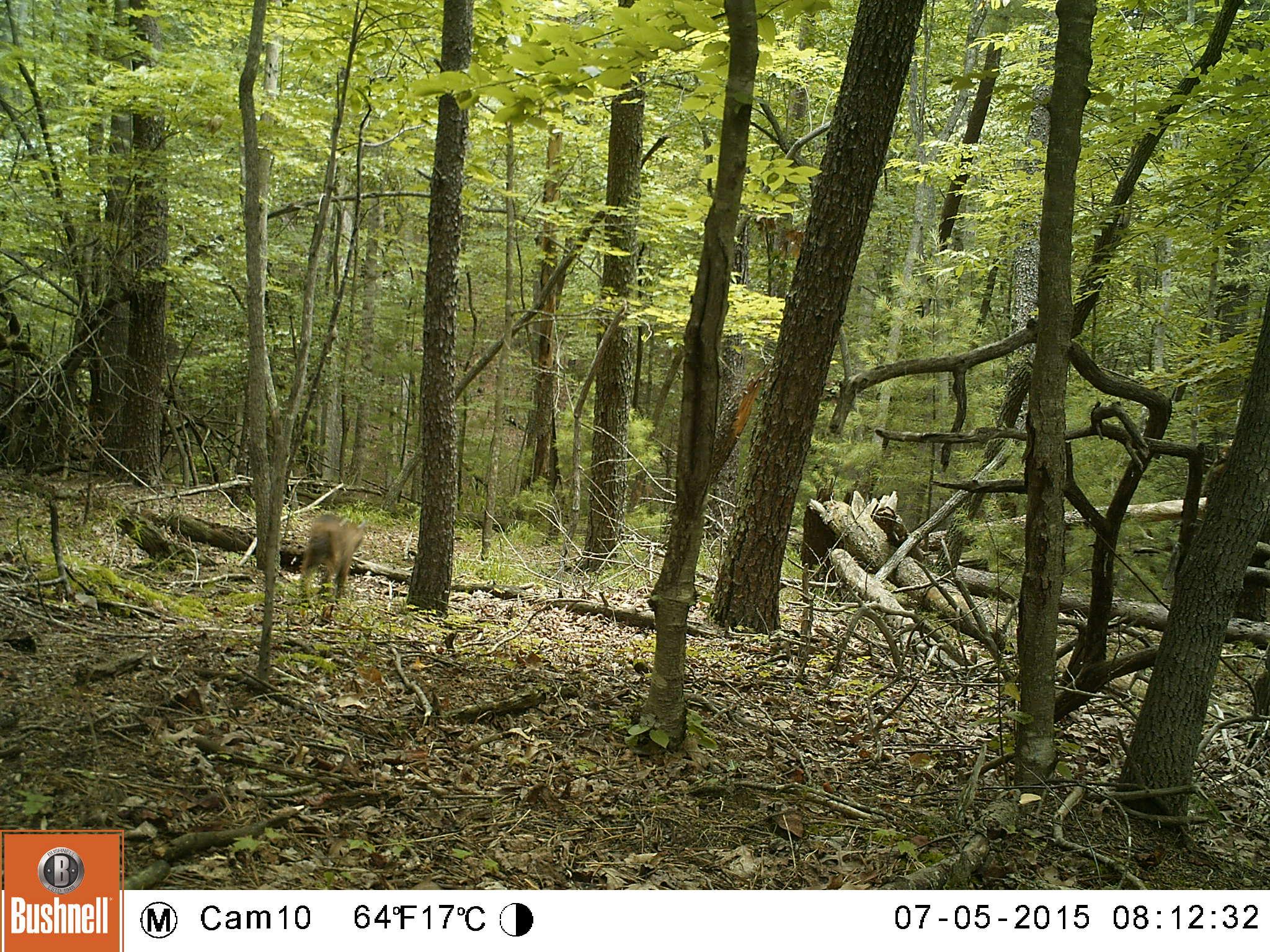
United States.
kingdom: Animalia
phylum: Chordata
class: Mammalia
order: Carnivora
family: Felidae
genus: Lynx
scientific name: Lynx rufus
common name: bobcat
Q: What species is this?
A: Bobcat (Lynx rufus).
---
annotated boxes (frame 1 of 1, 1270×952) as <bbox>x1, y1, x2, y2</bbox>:
Bobcat: <bbox>274, 512, 374, 611</bbox>